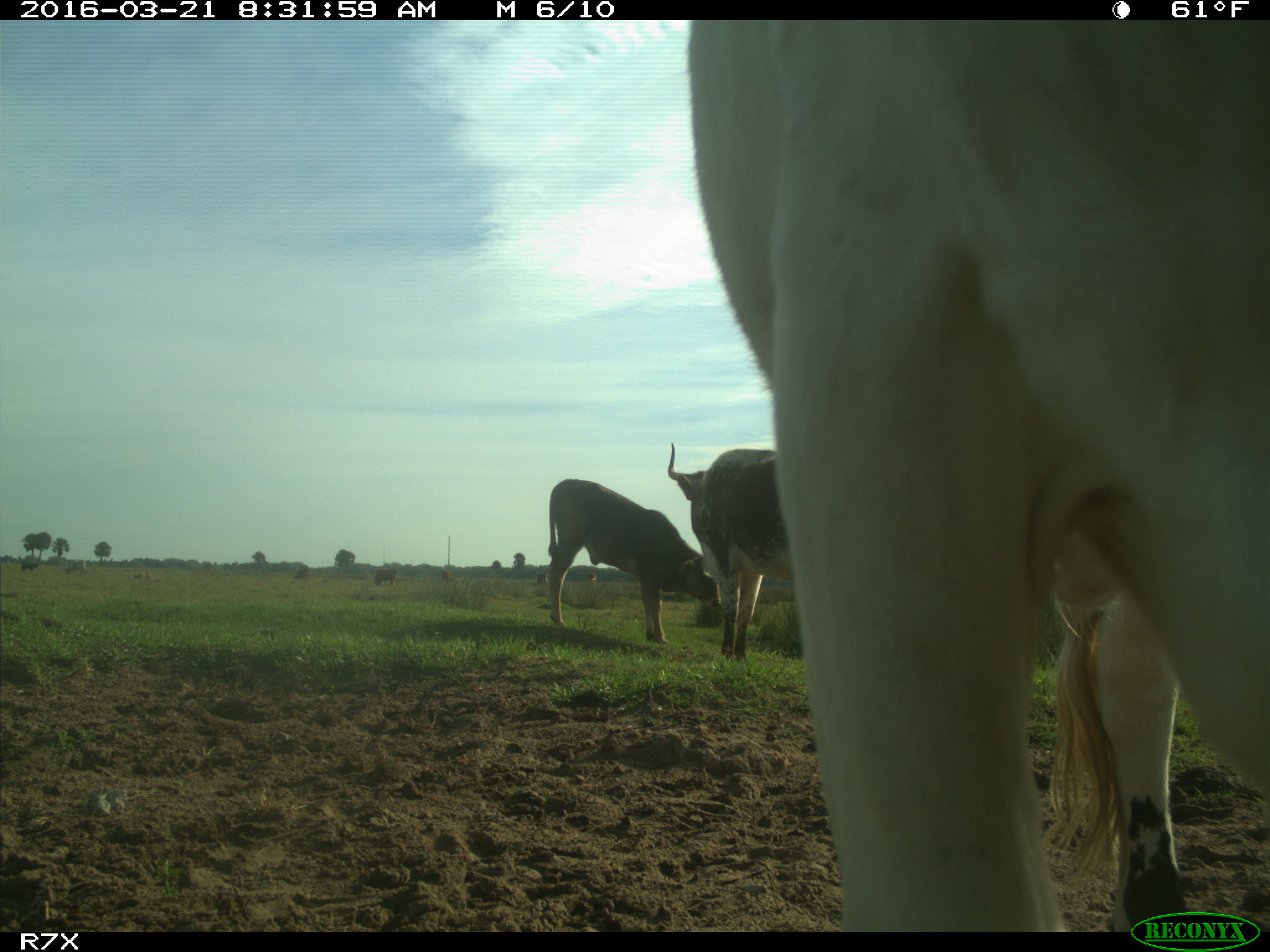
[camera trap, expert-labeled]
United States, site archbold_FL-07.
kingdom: Animalia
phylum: Chordata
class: Mammalia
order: Artiodactyla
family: Bovidae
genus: Bos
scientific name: Bos taurus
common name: domestic cow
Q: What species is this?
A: Bos taurus (domestic cow).